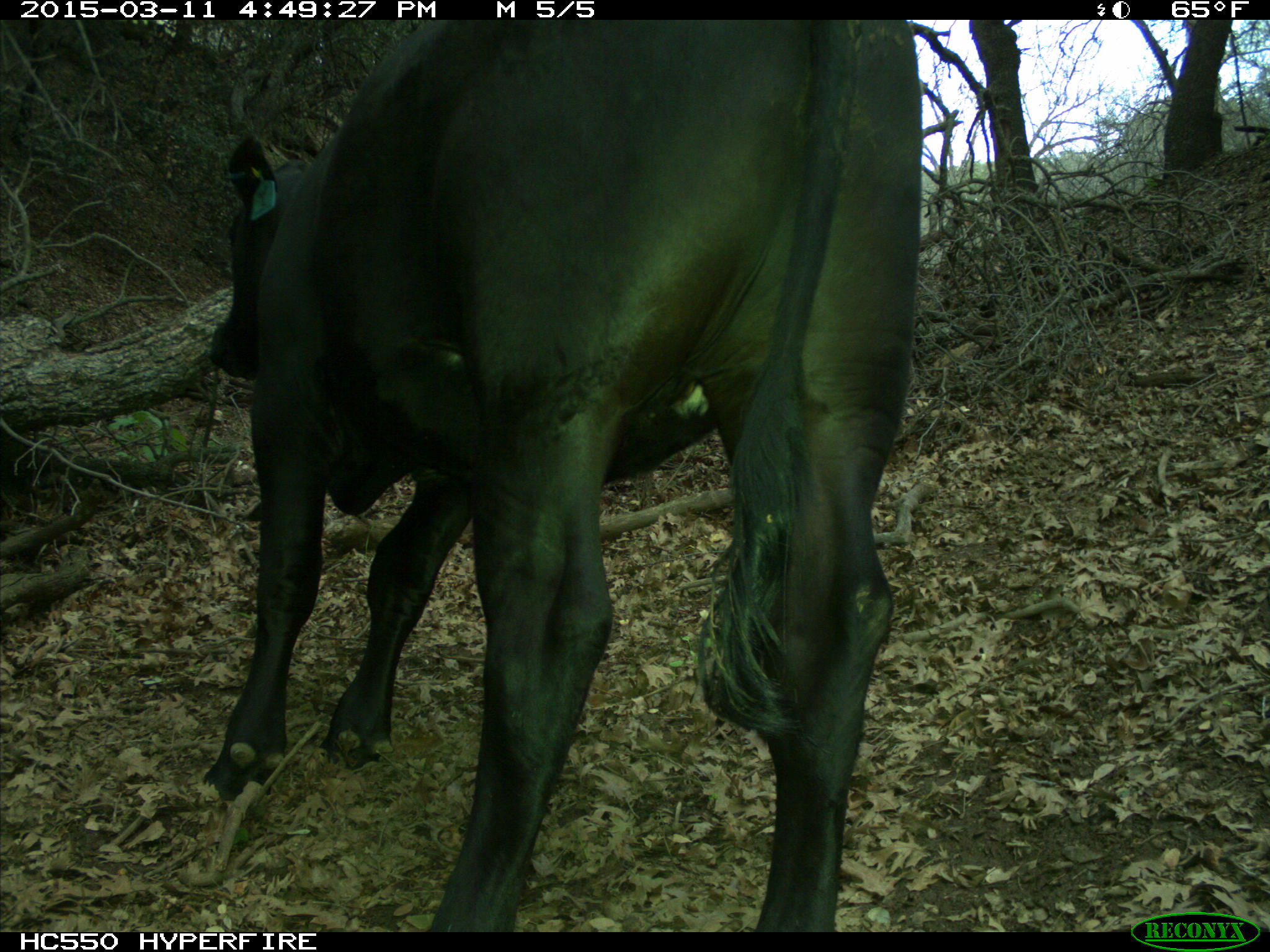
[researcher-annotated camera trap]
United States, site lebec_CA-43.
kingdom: Animalia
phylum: Chordata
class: Mammalia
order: Artiodactyla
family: Bovidae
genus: Bos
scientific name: Bos taurus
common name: domestic cow